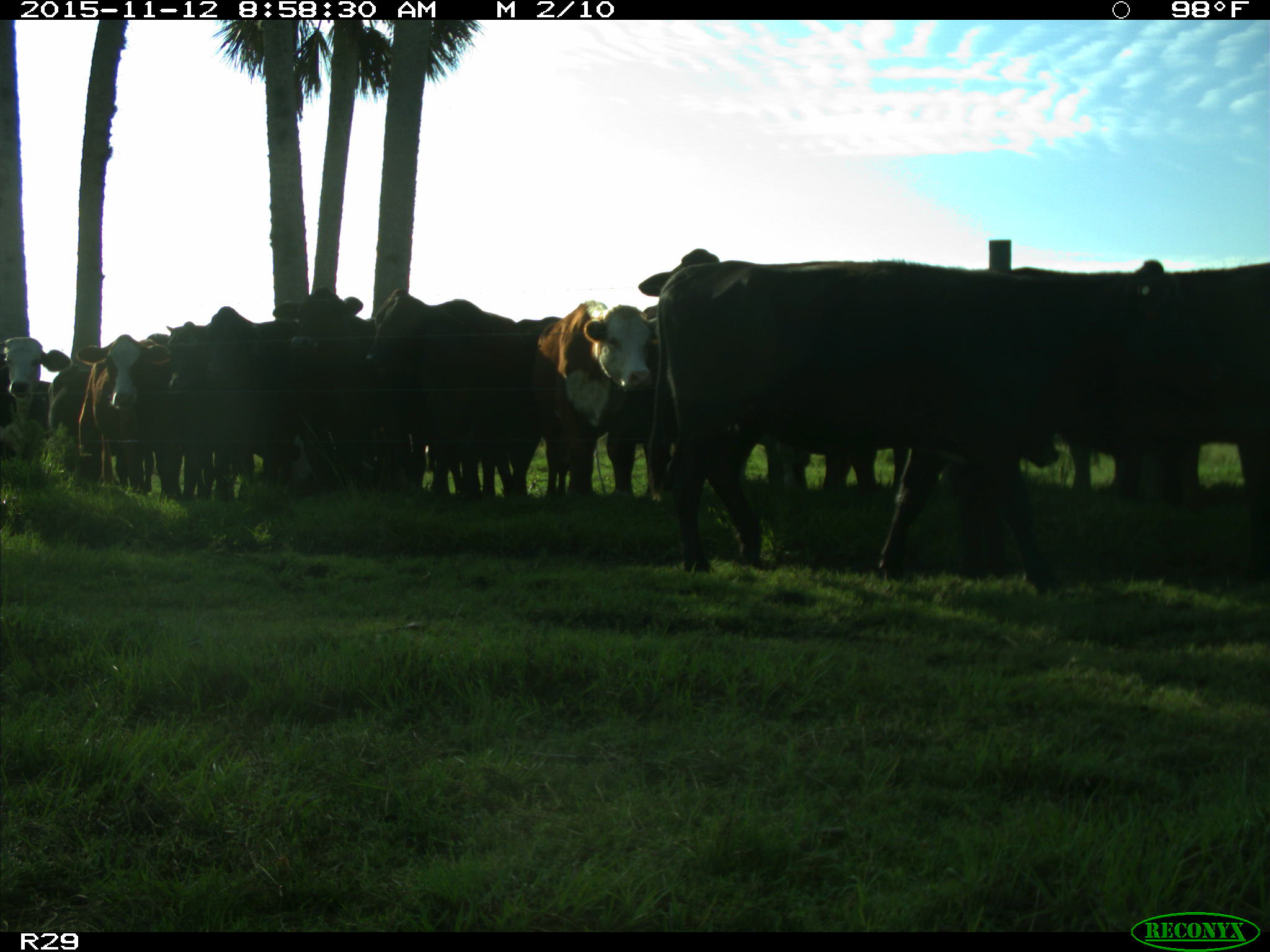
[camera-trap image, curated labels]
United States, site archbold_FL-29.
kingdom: Animalia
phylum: Chordata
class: Mammalia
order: Artiodactyla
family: Bovidae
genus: Bos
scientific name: Bos taurus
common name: domestic cow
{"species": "Bos taurus (domestic cow)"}